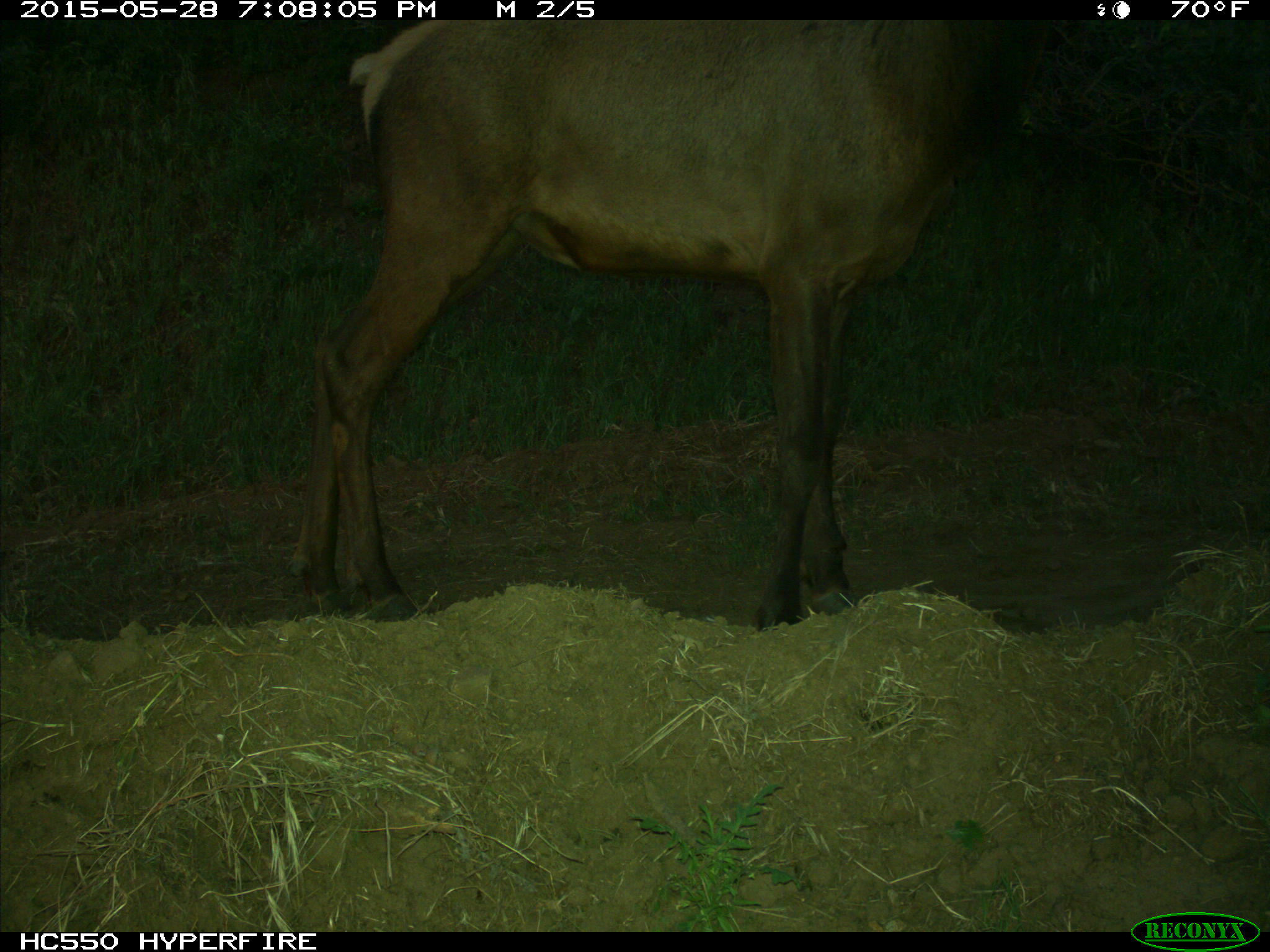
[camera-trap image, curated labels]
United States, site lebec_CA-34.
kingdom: Animalia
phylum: Chordata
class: Mammalia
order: Artiodactyla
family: Cervidae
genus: Cervus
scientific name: Cervus canadensis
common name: elk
Cervus canadensis (elk).